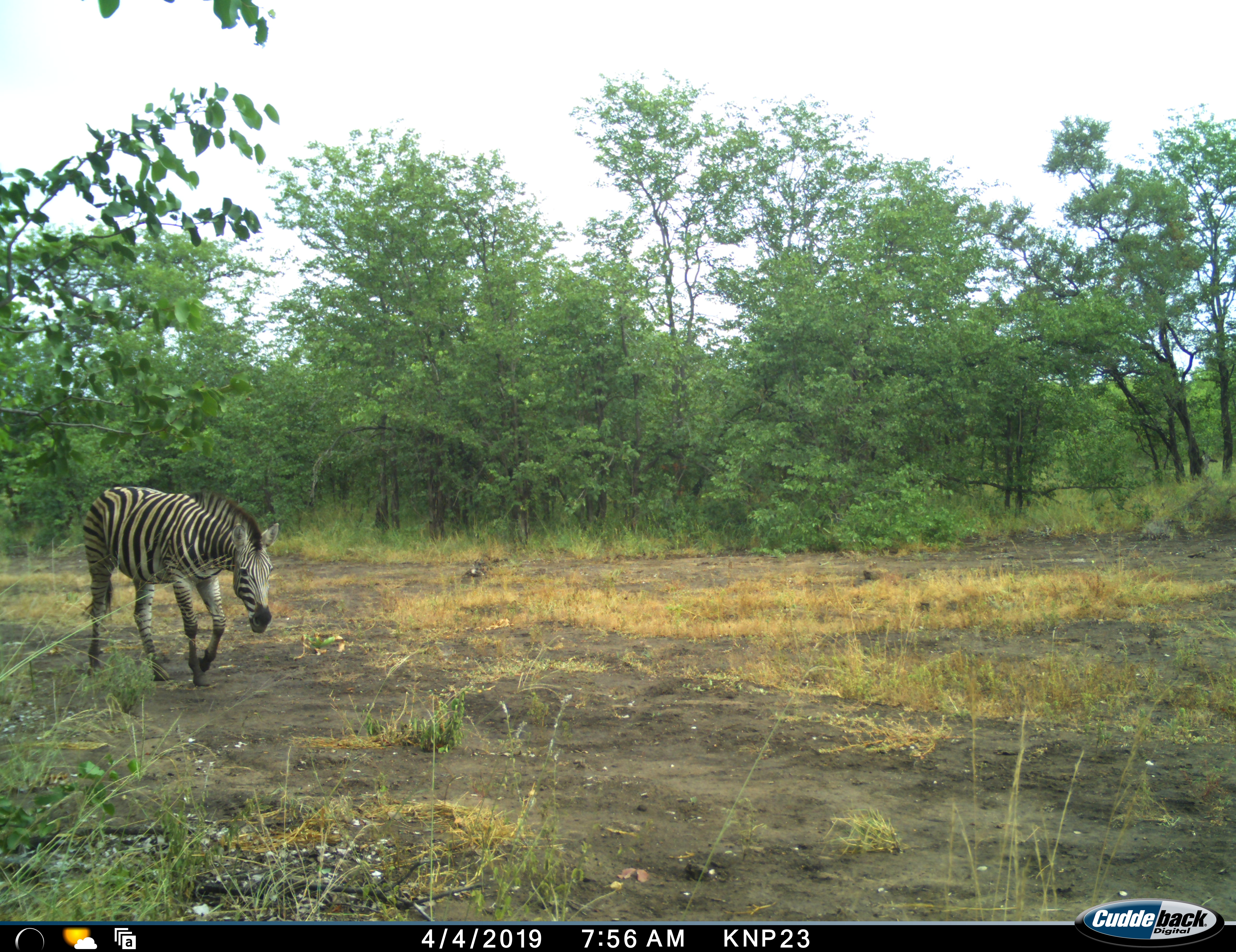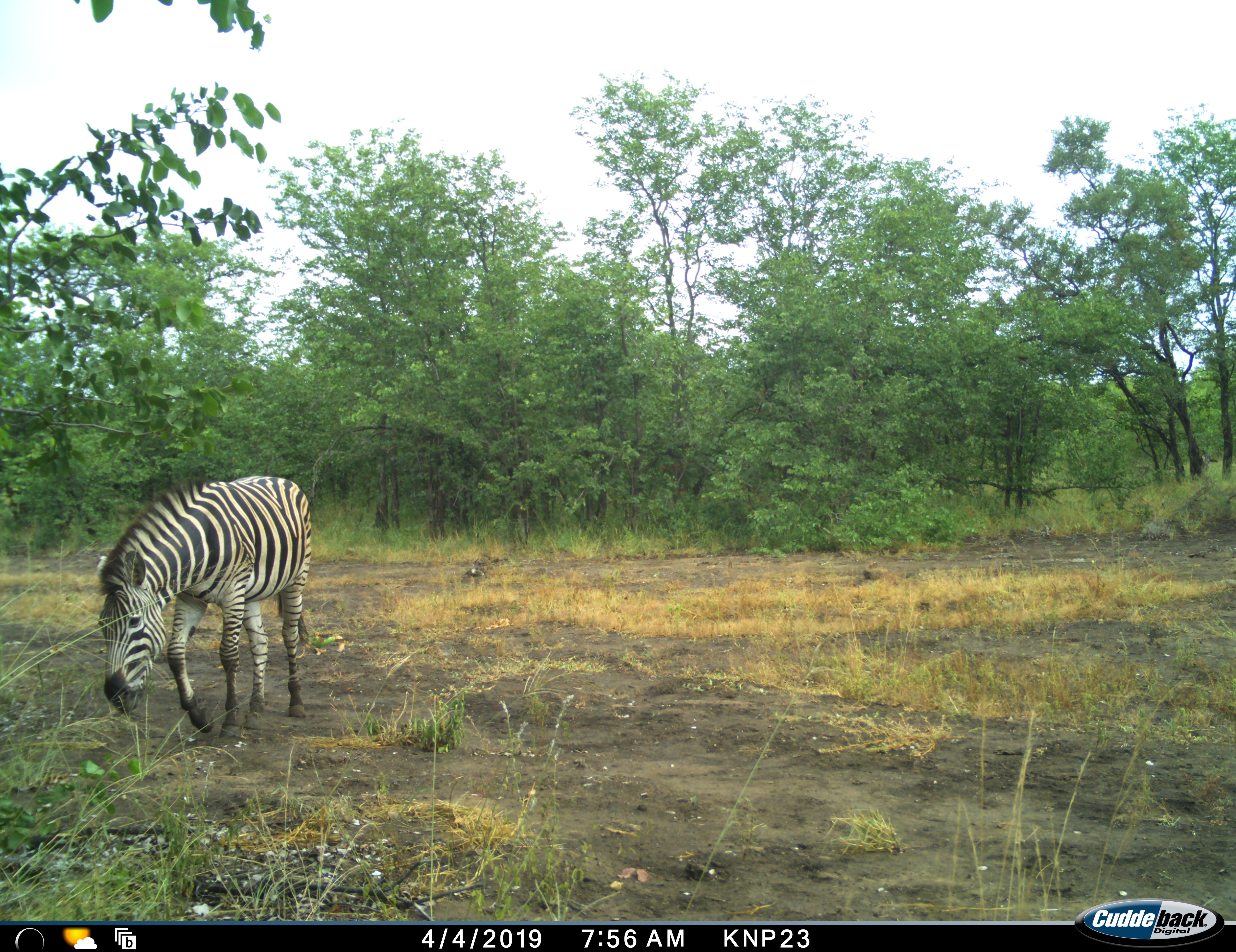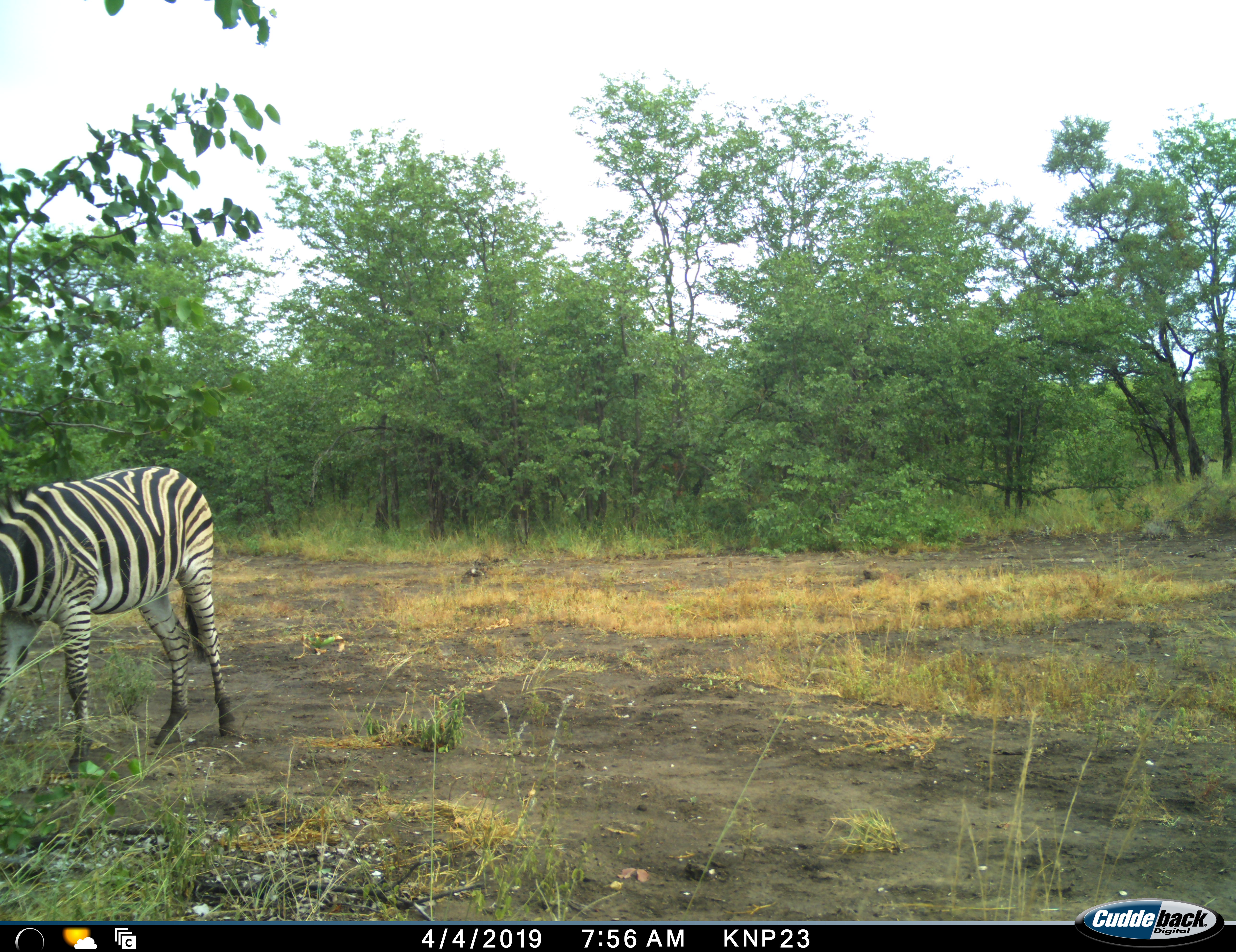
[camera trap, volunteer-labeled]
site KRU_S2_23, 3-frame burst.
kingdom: Animalia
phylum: Chordata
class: Mammalia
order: Perissodactyla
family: Equidae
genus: Equus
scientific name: Equus quagga burchellii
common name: burchell's zebra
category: zebraburchells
Zebraburchells (burchell's zebra) (Equus quagga burchellii), count 1. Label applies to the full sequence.